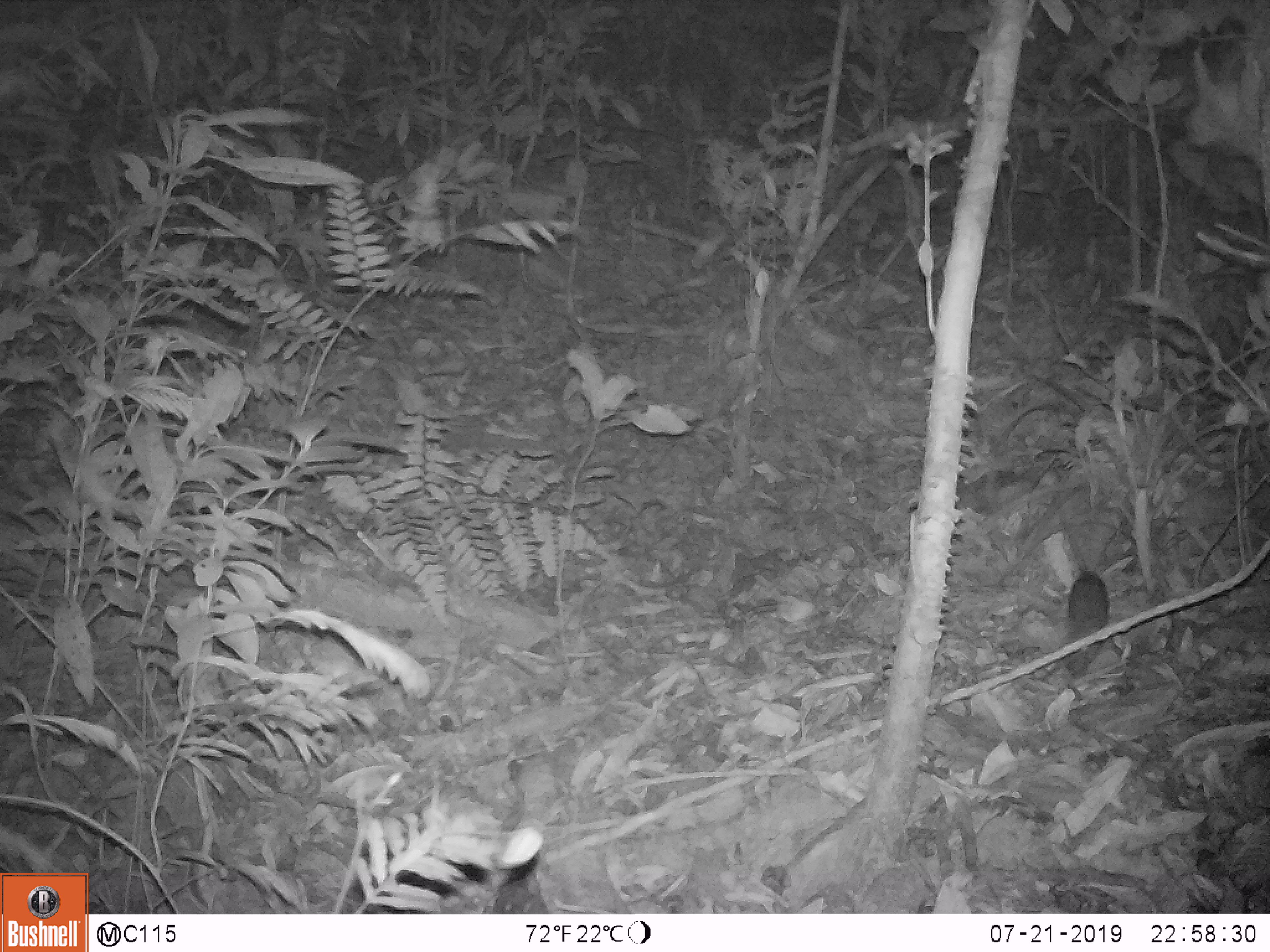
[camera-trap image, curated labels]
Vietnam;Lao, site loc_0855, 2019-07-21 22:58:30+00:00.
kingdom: Animalia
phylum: Chordata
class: Mammalia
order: Rodentia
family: Muridae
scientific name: Muridae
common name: old-world mice and rats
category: unidentified murid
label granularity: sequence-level